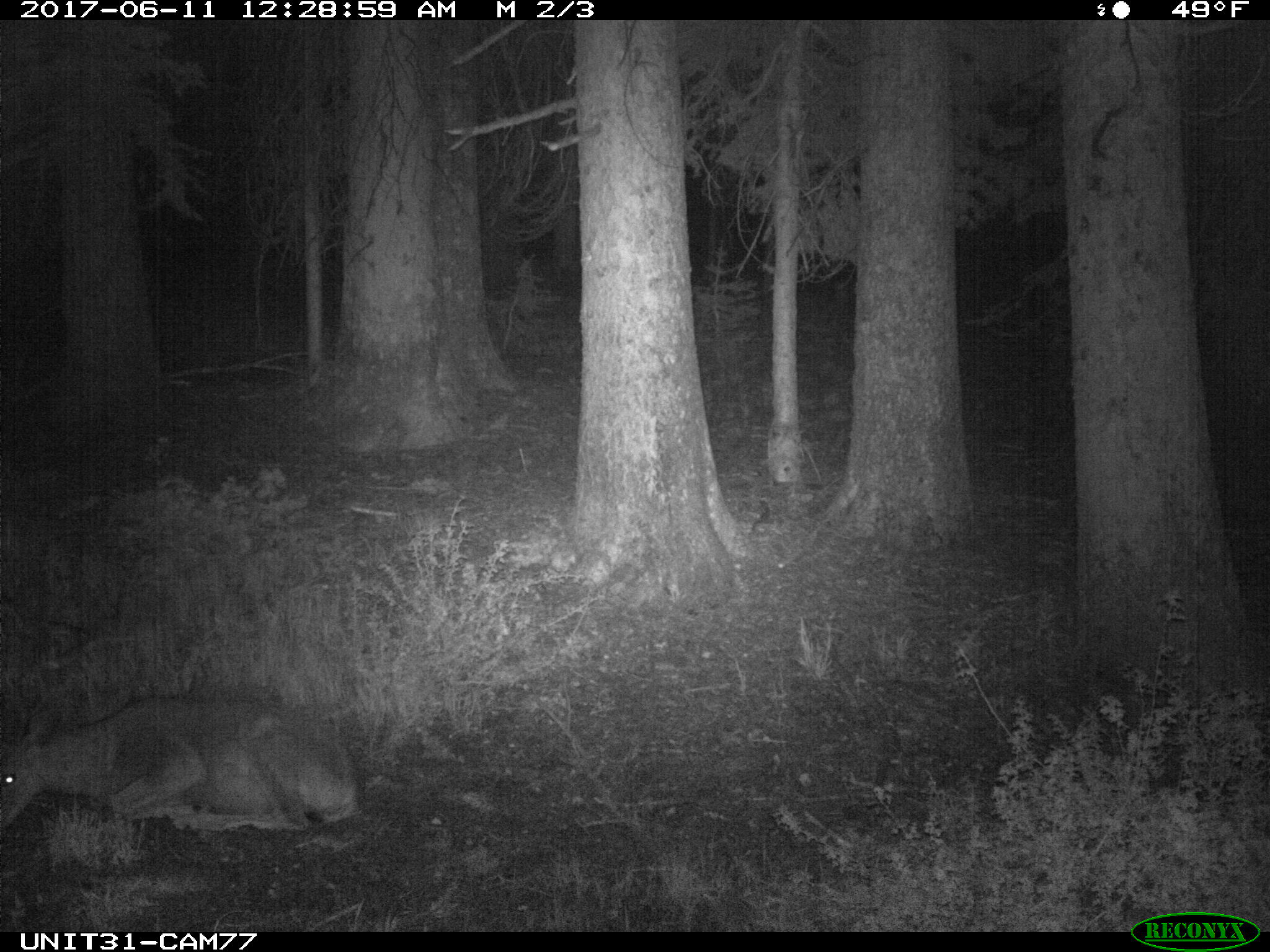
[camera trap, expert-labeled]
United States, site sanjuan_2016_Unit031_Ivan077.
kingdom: Animalia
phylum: Chordata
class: Mammalia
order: Artiodactyla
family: Cervidae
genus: Odocoileus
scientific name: Odocoileus hemionus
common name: mule deer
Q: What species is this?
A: Odocoileus hemionus (mule deer).